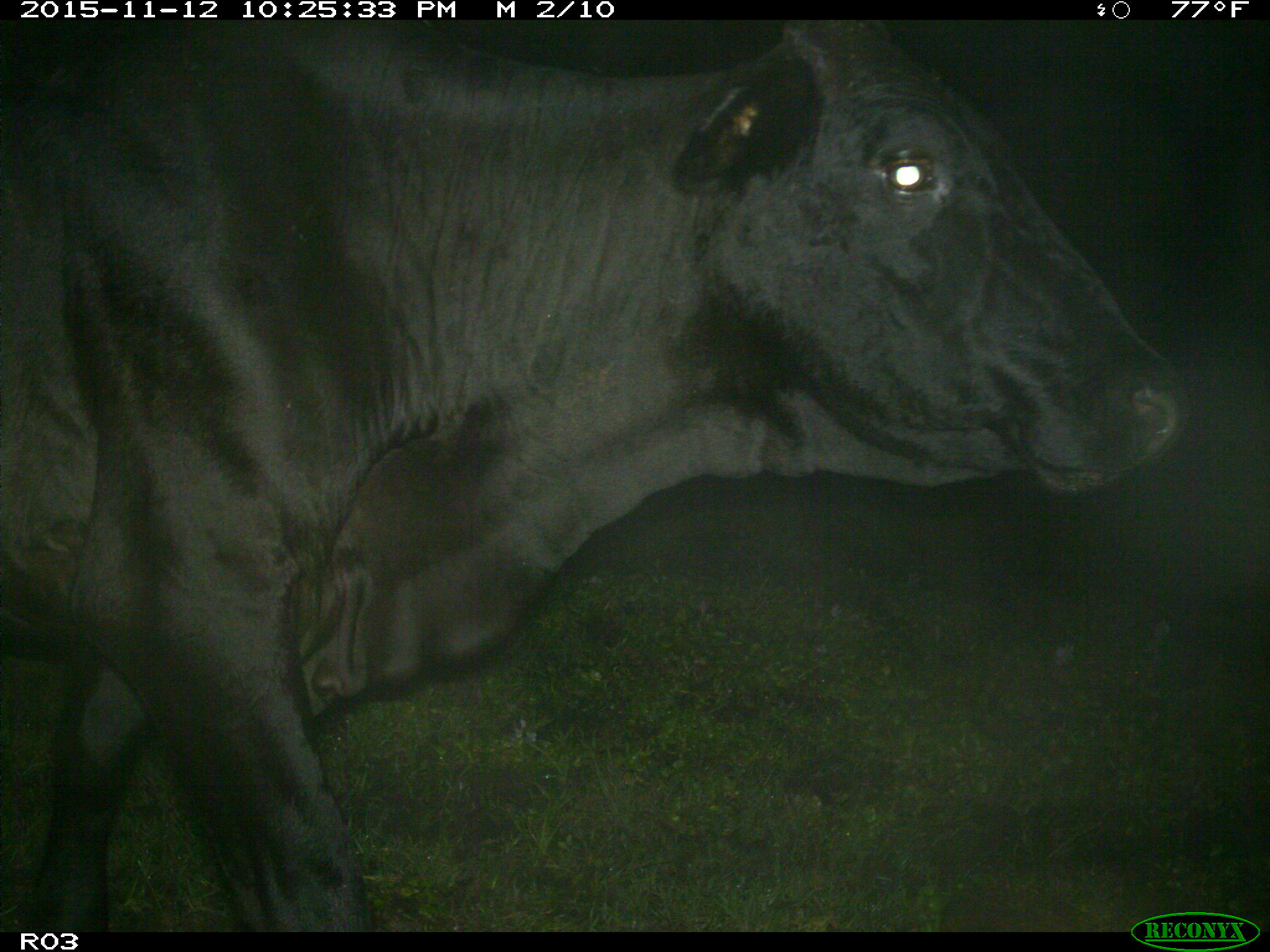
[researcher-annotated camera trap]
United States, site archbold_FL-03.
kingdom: Animalia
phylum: Chordata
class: Mammalia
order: Artiodactyla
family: Bovidae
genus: Bos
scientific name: Bos taurus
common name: domestic cow